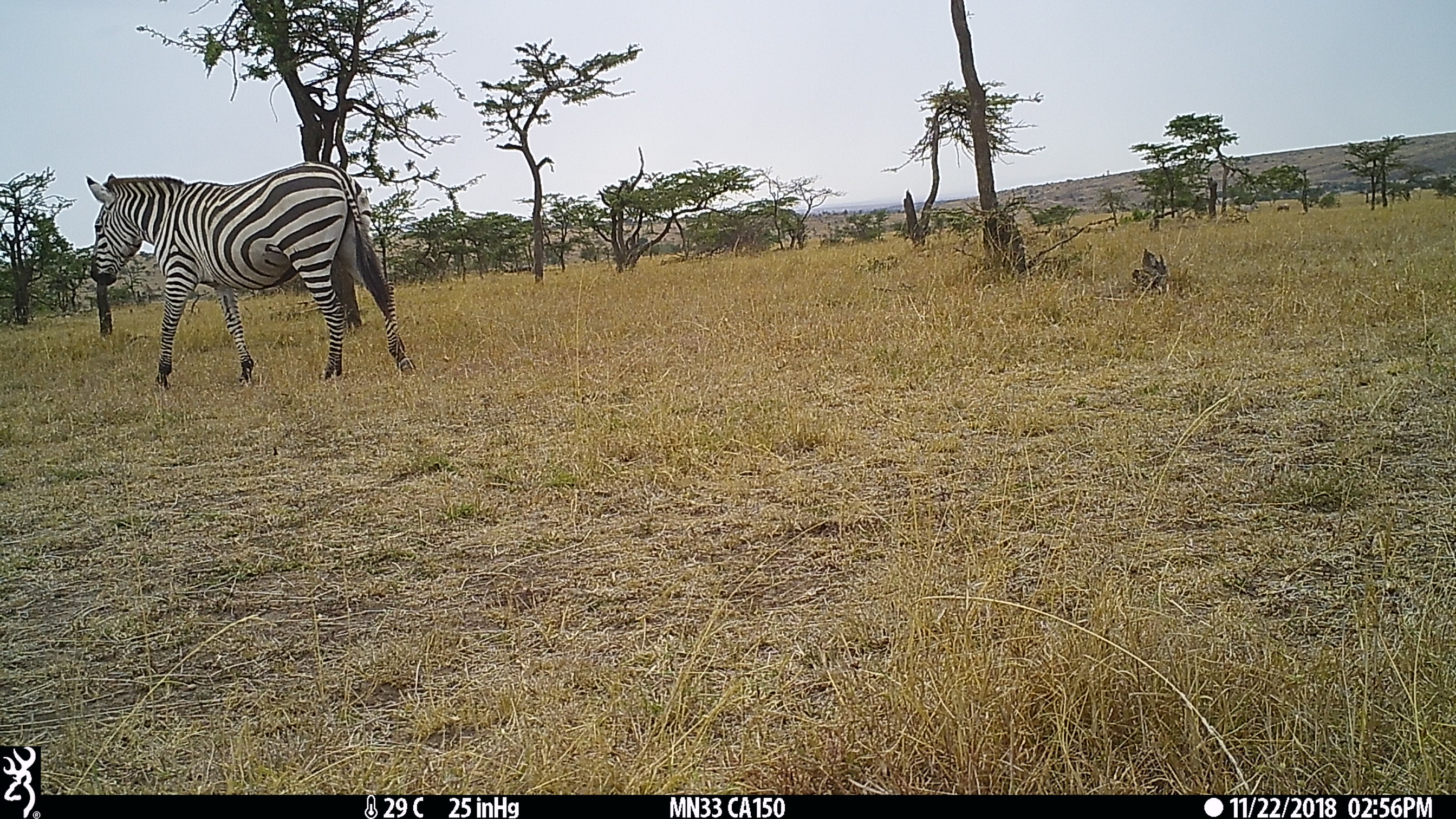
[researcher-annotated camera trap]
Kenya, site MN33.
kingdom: Animalia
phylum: Chordata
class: Mammalia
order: Perissodactyla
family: Equidae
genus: Equus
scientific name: Equus quagga burchellii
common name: burchell's zebra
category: zebra